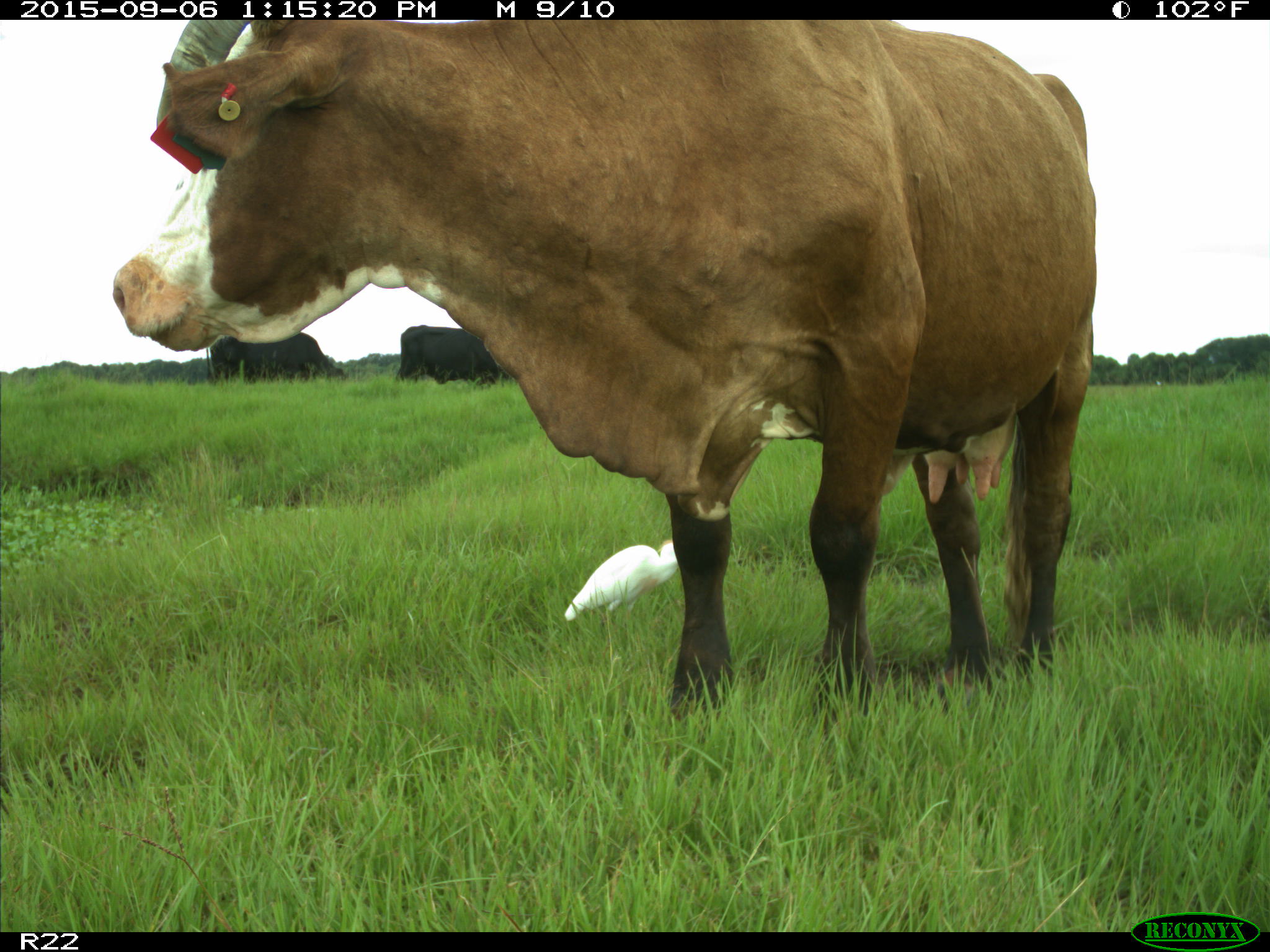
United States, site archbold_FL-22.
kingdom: Animalia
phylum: Chordata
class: Mammalia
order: Artiodactyla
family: Bovidae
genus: Bos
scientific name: Bos taurus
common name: domestic cow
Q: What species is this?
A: Bos taurus (domestic cow).